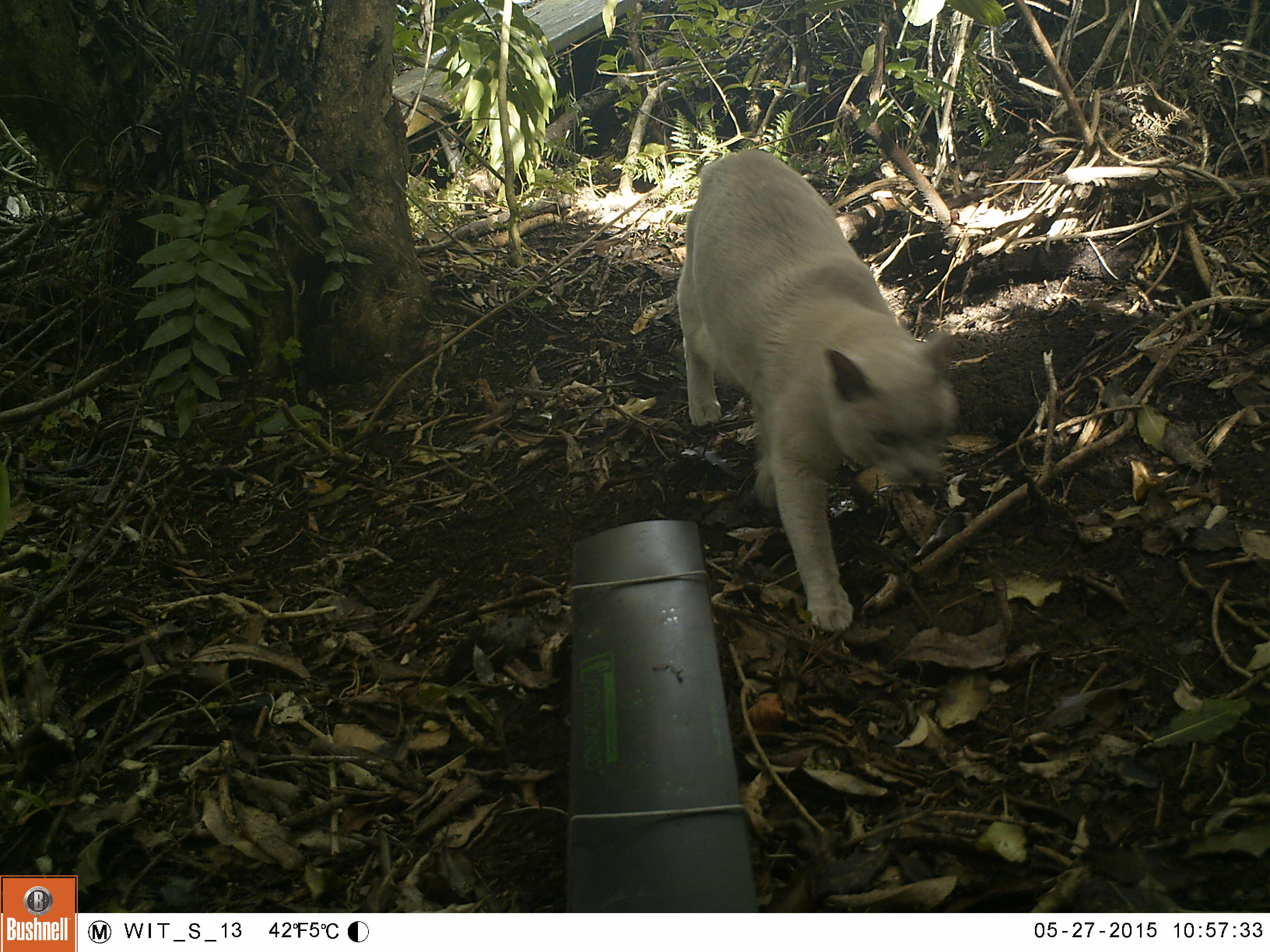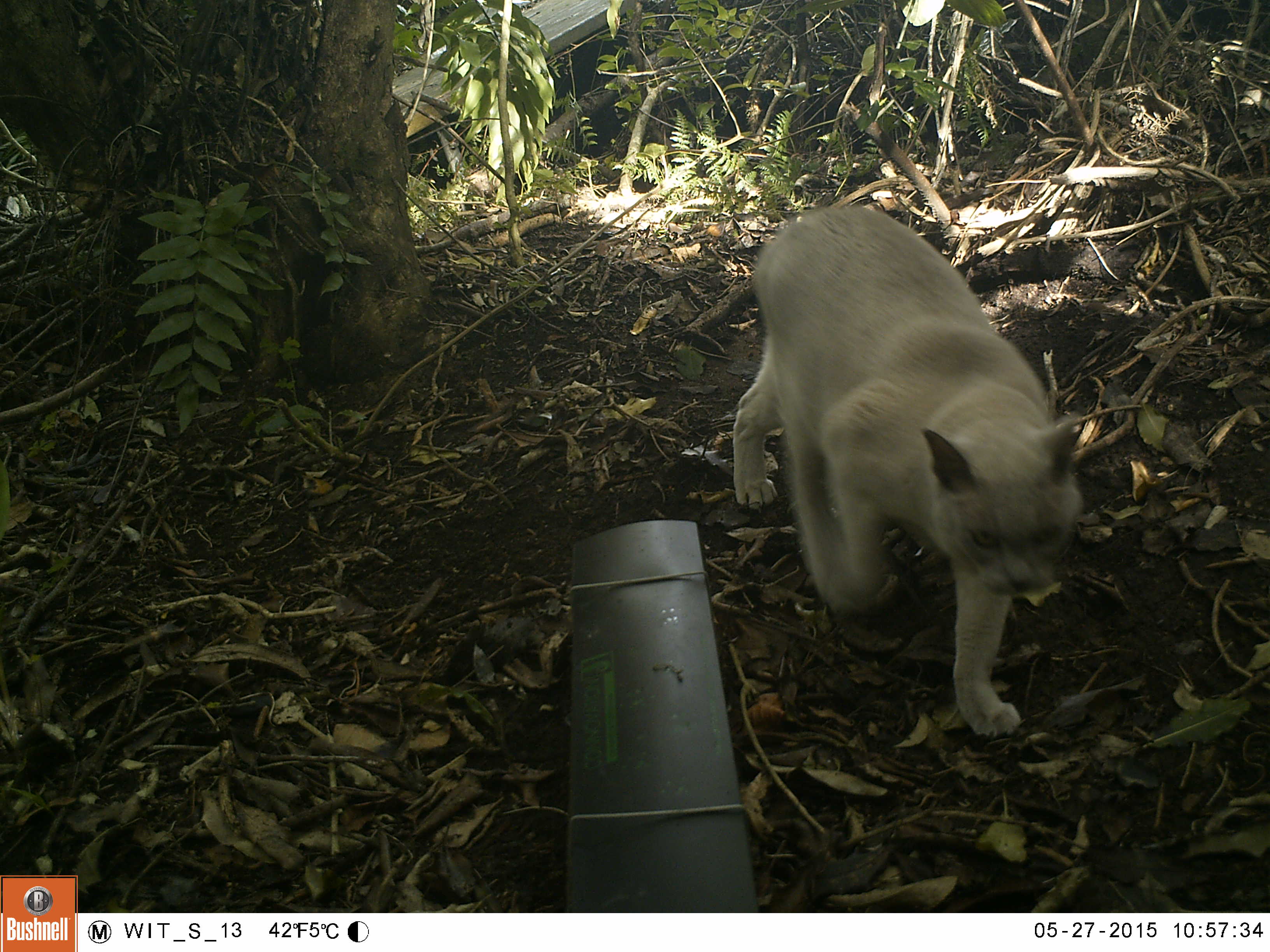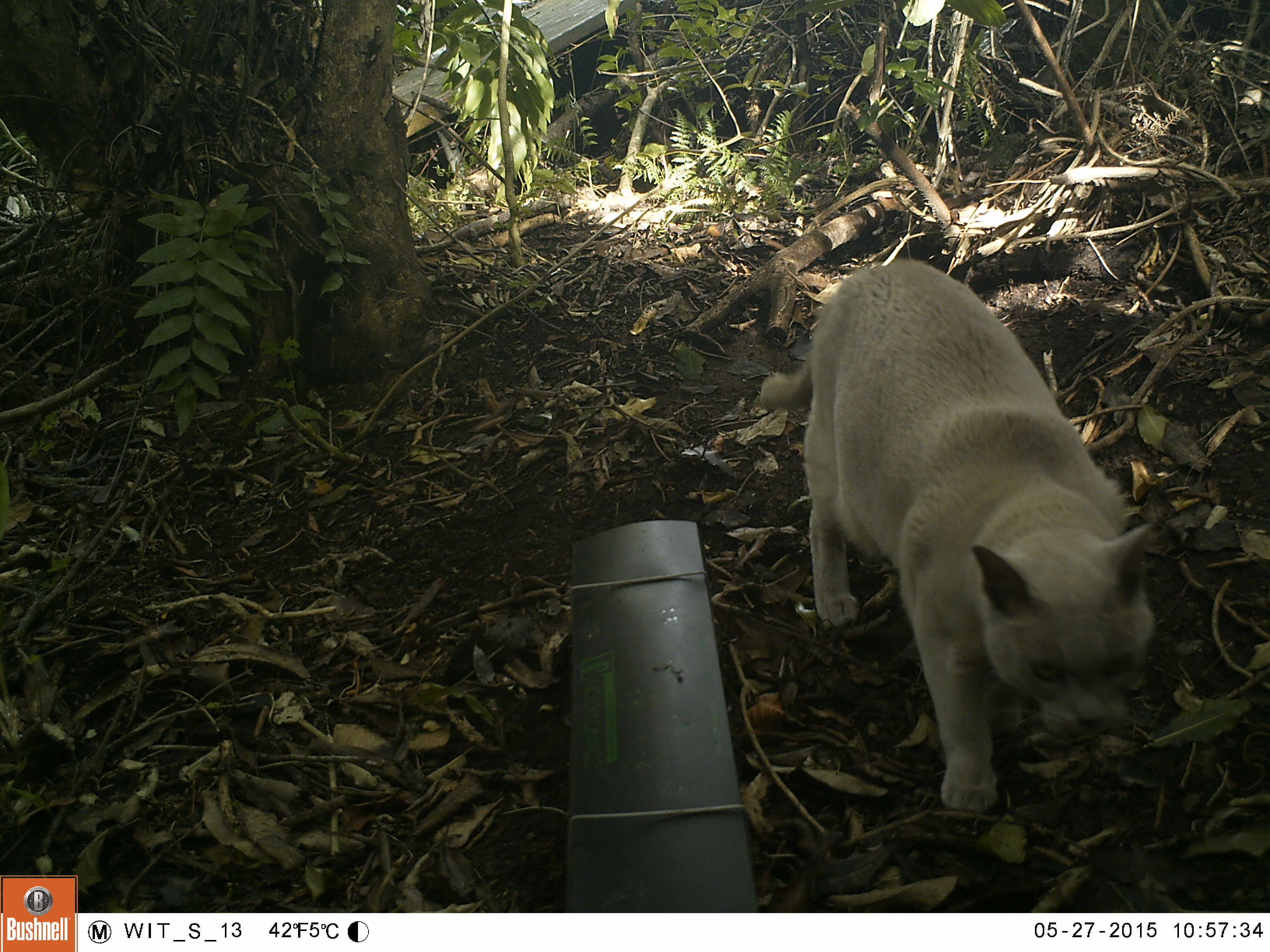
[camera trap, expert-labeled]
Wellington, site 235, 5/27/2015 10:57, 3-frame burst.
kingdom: Animalia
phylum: Chordata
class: Mammalia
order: Carnivora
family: Felidae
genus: Felis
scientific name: Felis catus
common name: cat